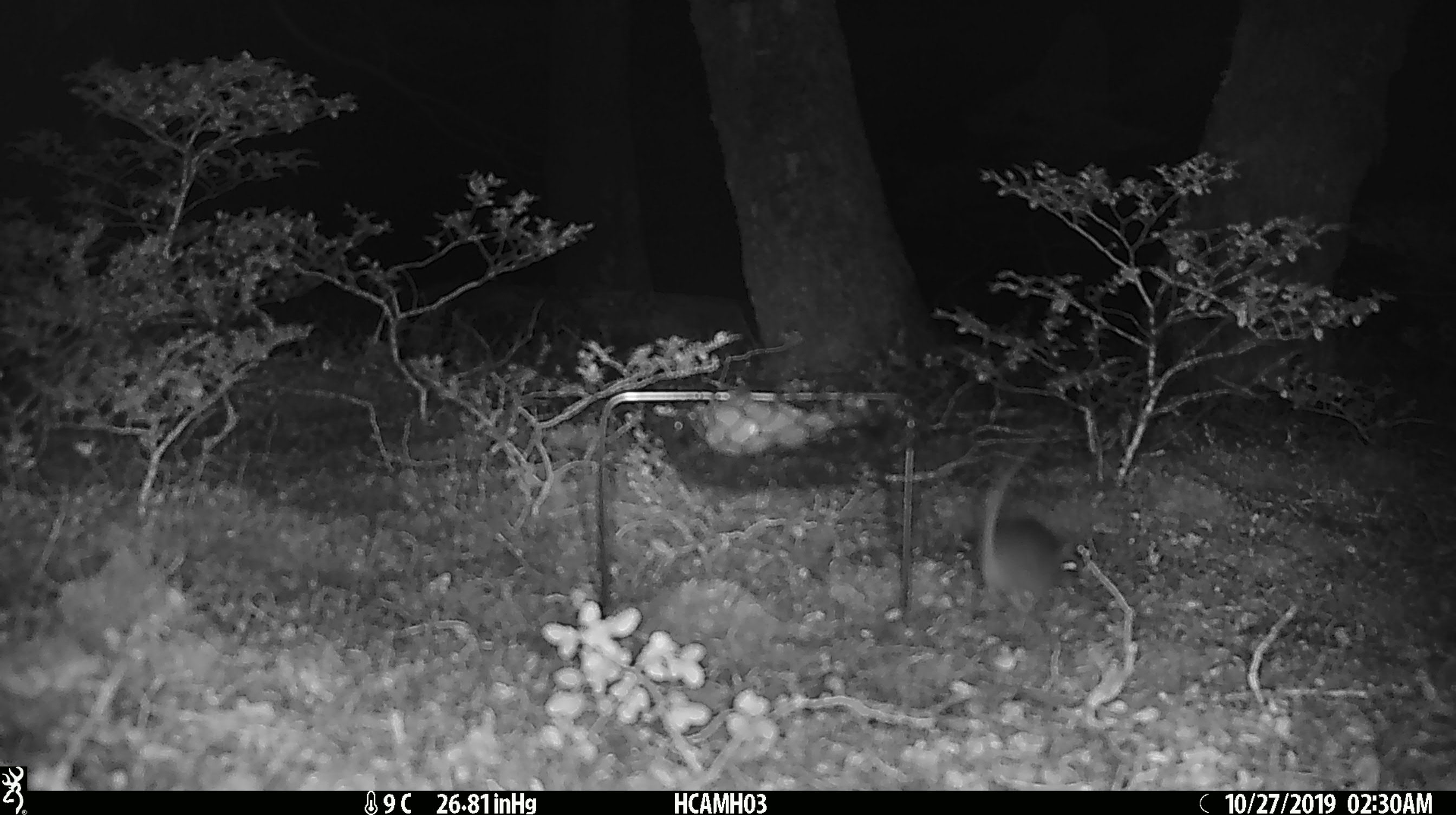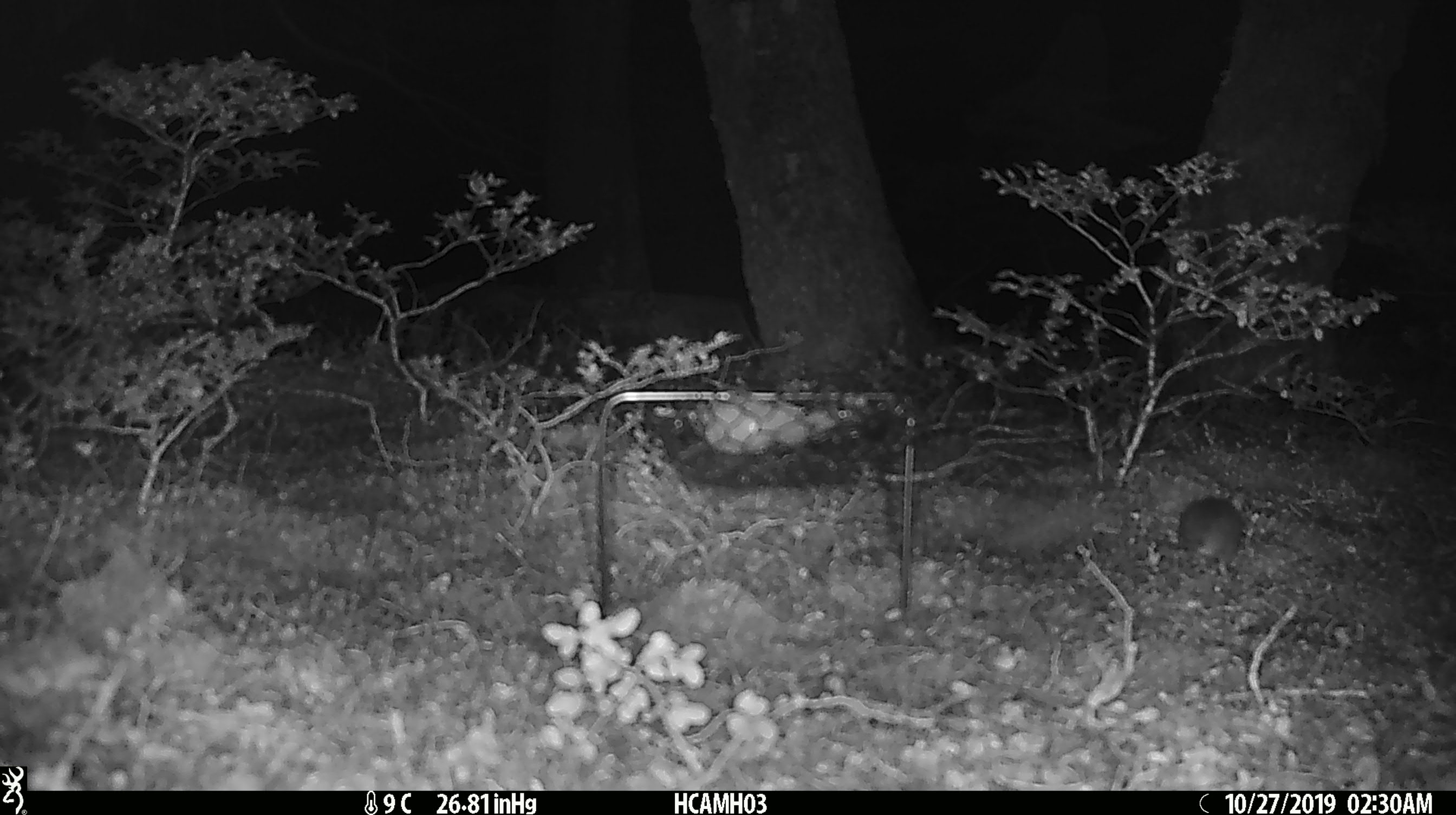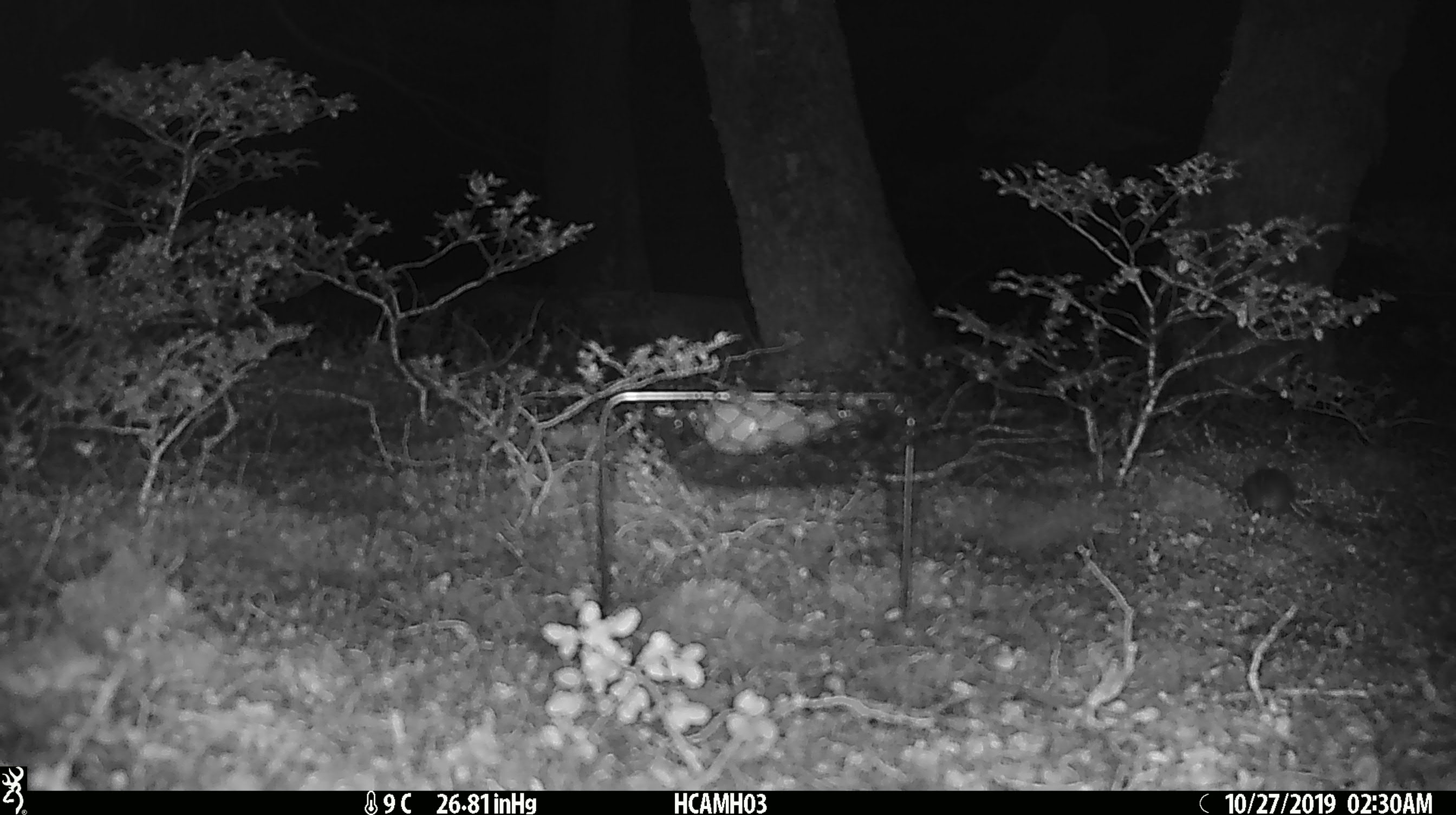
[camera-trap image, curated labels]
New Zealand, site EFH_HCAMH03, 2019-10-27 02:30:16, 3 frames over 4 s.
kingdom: Animalia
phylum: Chordata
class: Mammalia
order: Rodentia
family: Muridae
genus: Mus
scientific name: Mus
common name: mouse